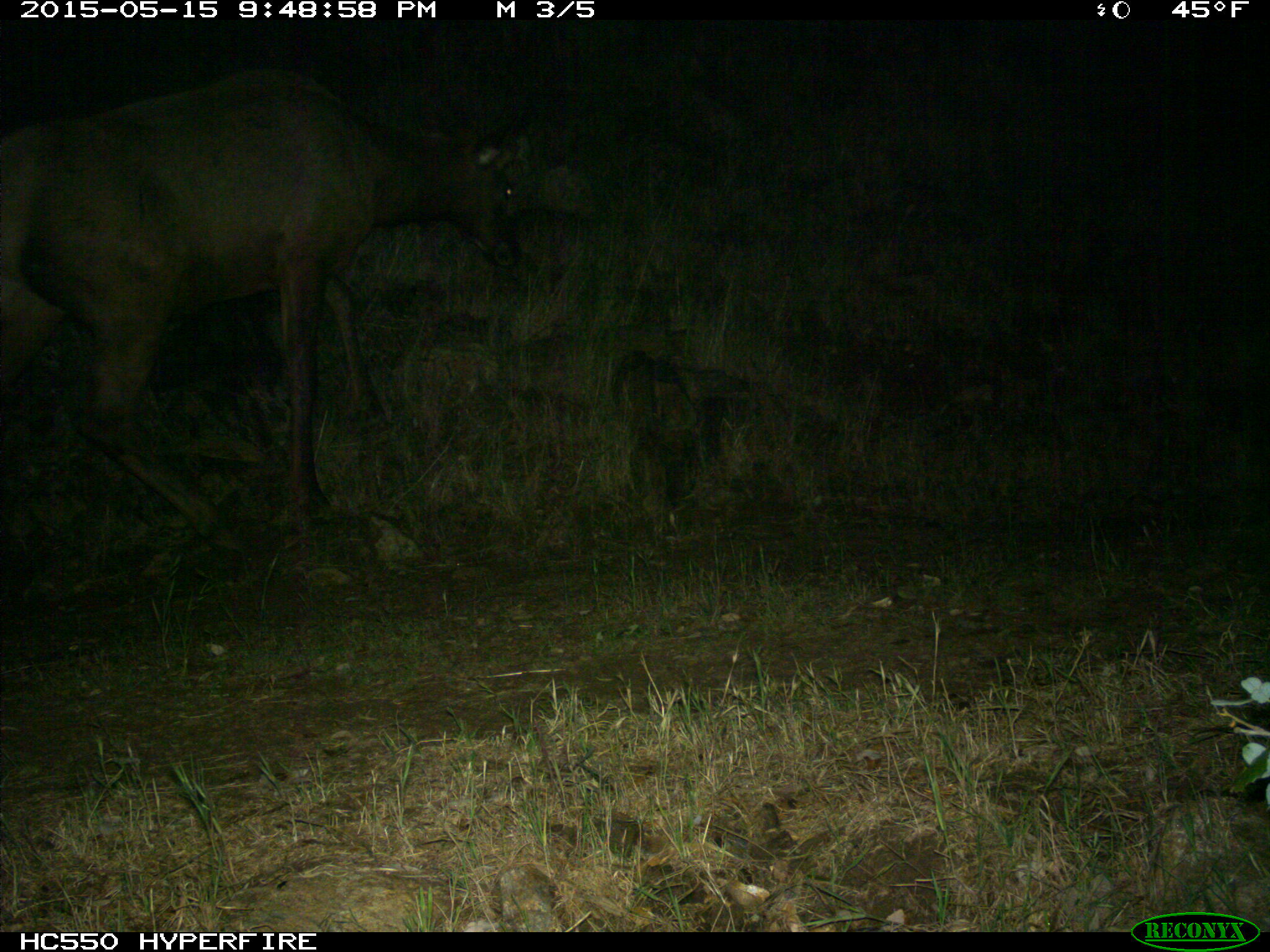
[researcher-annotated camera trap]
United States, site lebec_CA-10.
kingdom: Animalia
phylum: Chordata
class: Mammalia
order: Artiodactyla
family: Cervidae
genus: Cervus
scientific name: Cervus canadensis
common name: elk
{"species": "Cervus canadensis (elk)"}